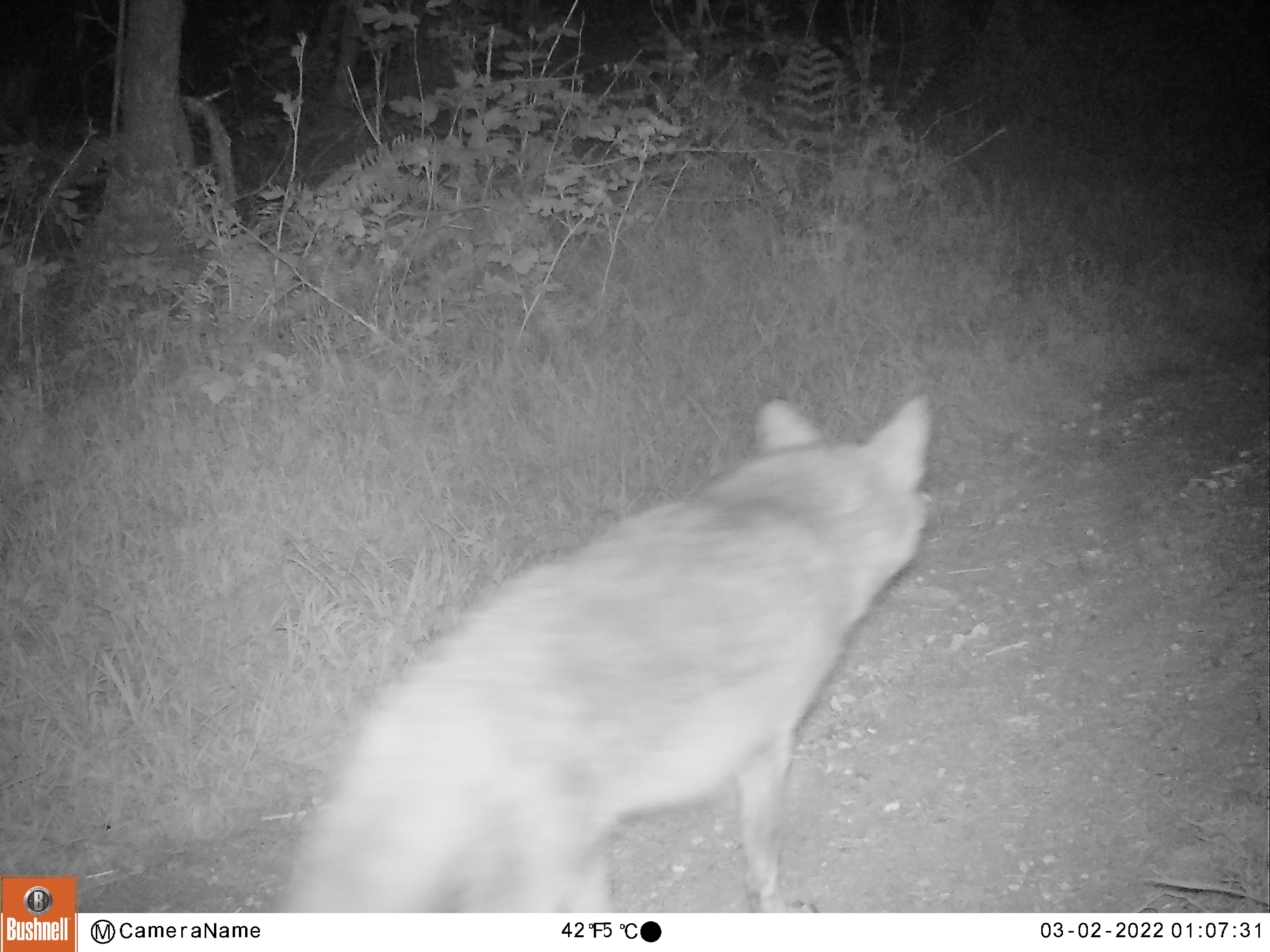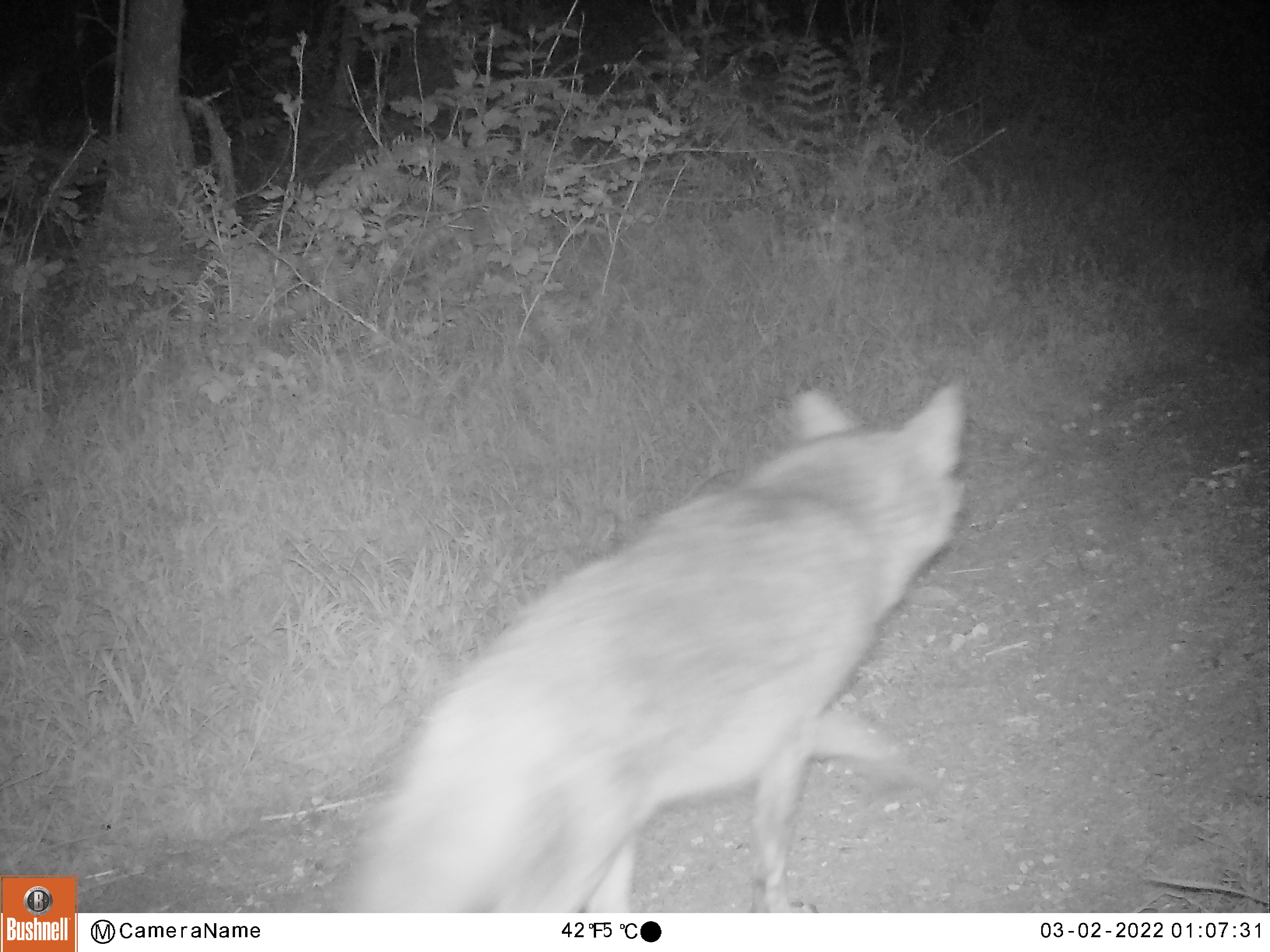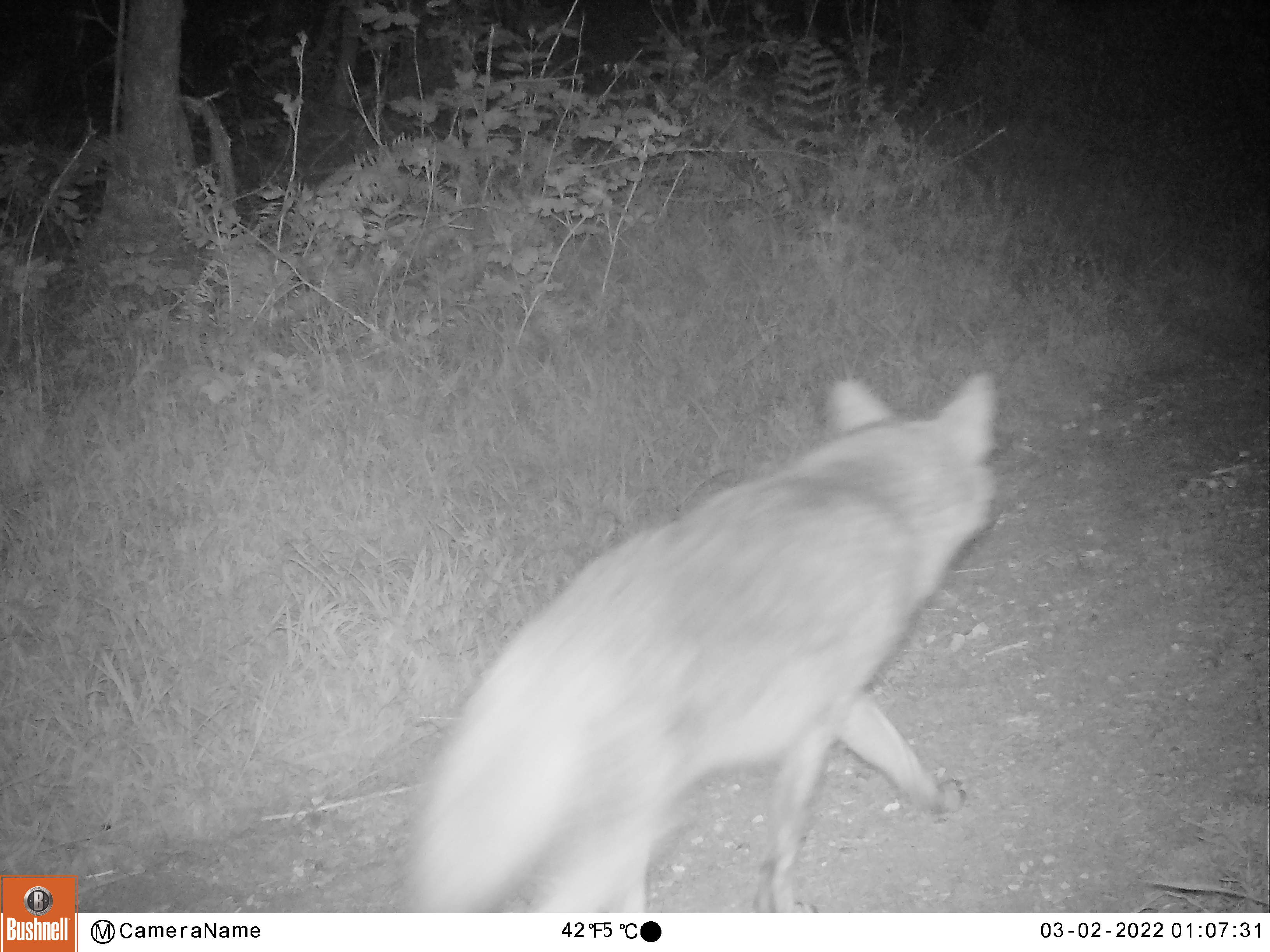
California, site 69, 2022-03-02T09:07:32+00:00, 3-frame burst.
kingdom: Animalia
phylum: Chordata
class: Mammalia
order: Carnivora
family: Canidae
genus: Canis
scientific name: Canis latrans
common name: coyote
Coyote (Canis latrans).